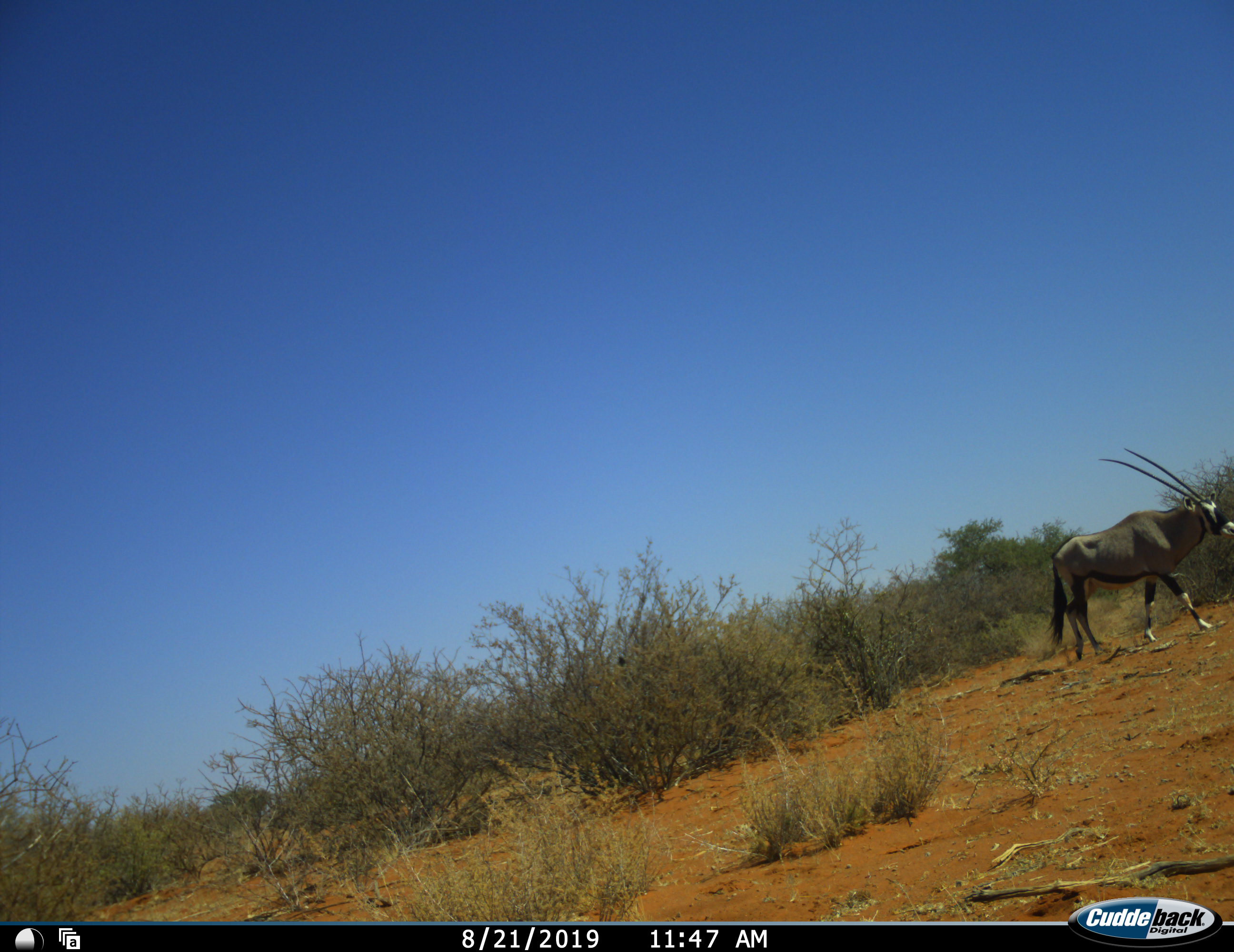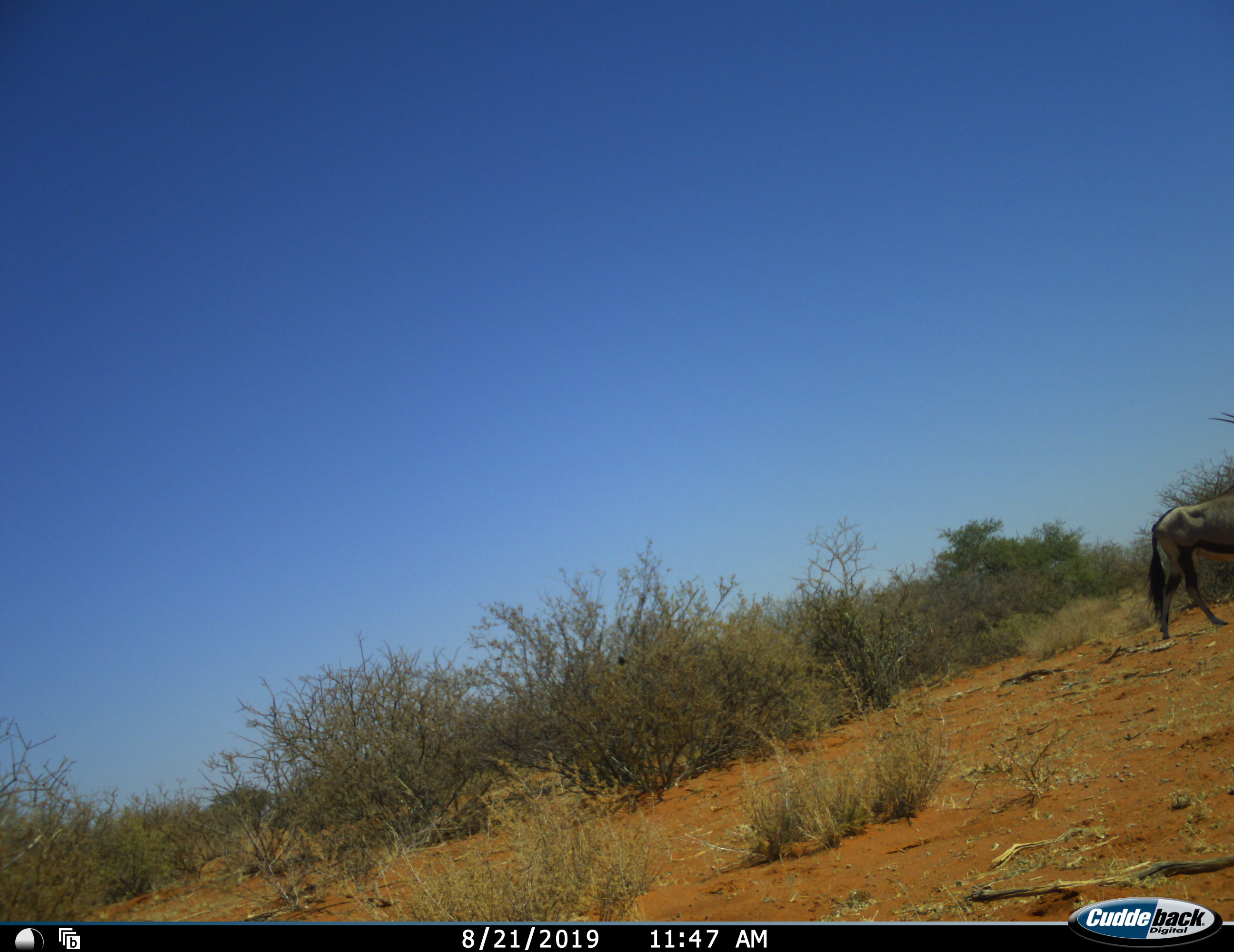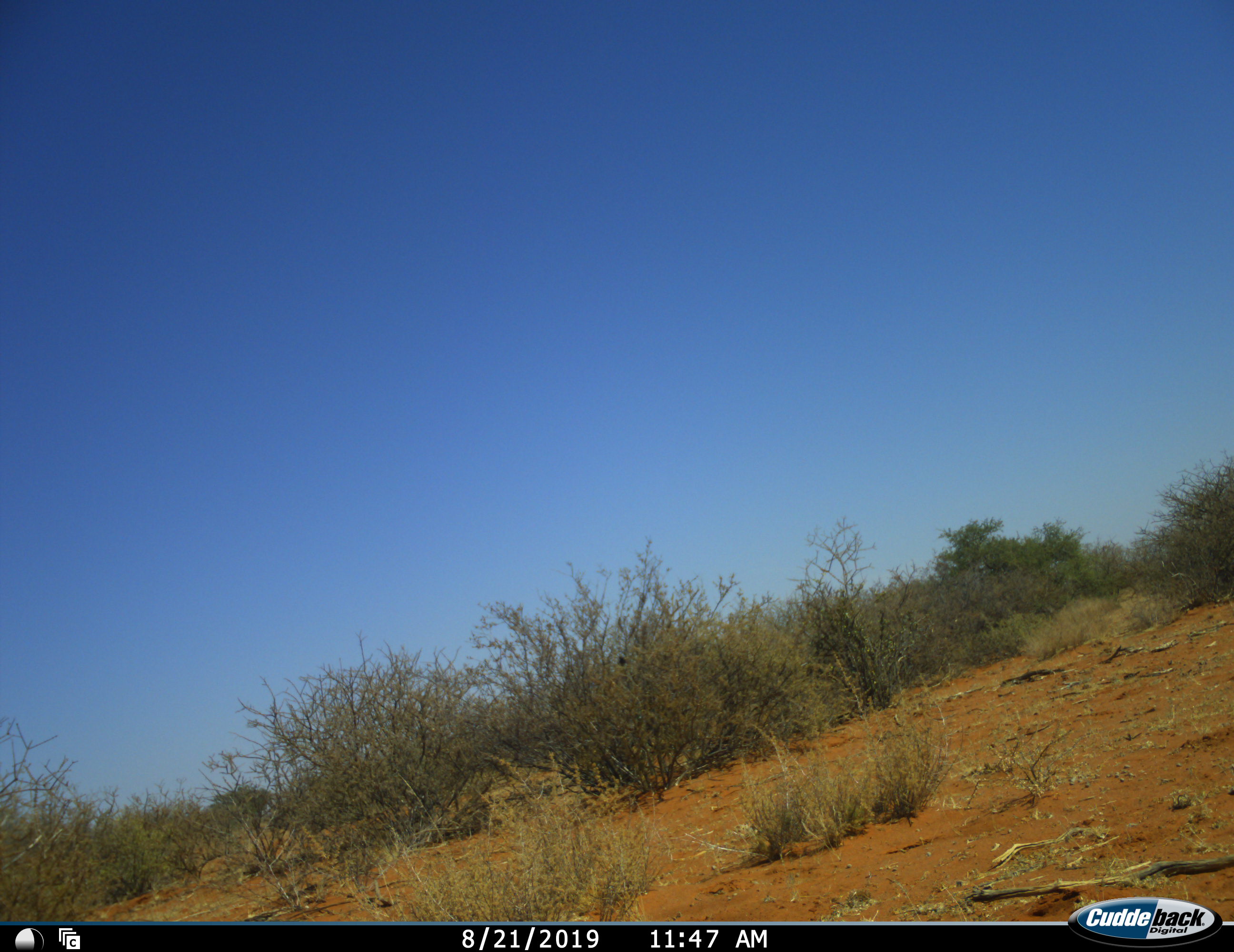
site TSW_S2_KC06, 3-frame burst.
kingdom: Animalia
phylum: Chordata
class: Mammalia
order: Artiodactyla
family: Bovidae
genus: Oryx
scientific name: Oryx gazella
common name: gemsbok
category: oryx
Oryx (gemsbok) (Oryx gazella), count 1. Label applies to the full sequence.